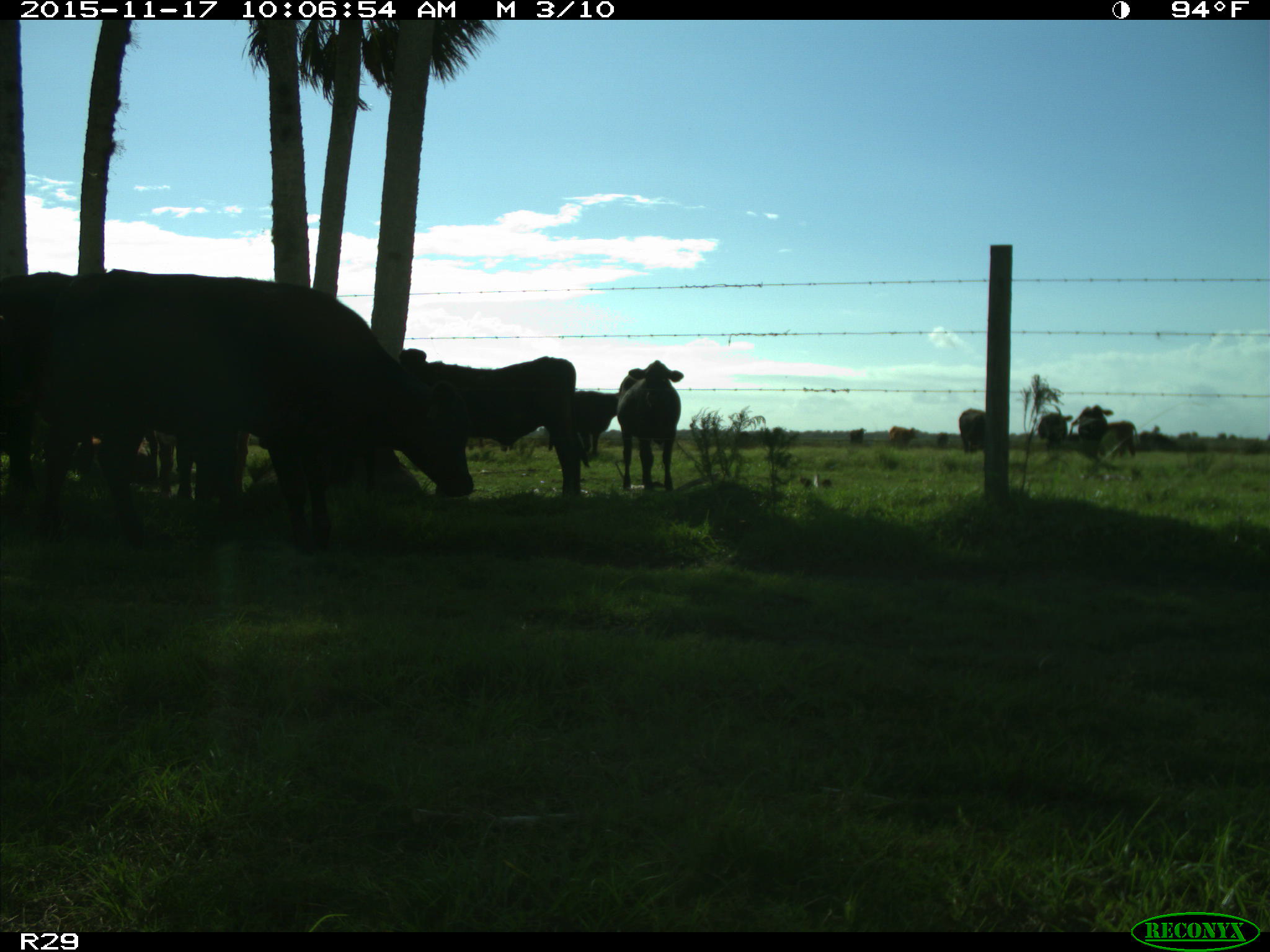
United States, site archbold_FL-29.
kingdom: Animalia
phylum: Chordata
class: Mammalia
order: Artiodactyla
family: Bovidae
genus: Bos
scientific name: Bos taurus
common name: domestic cow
Bos taurus (domestic cow).